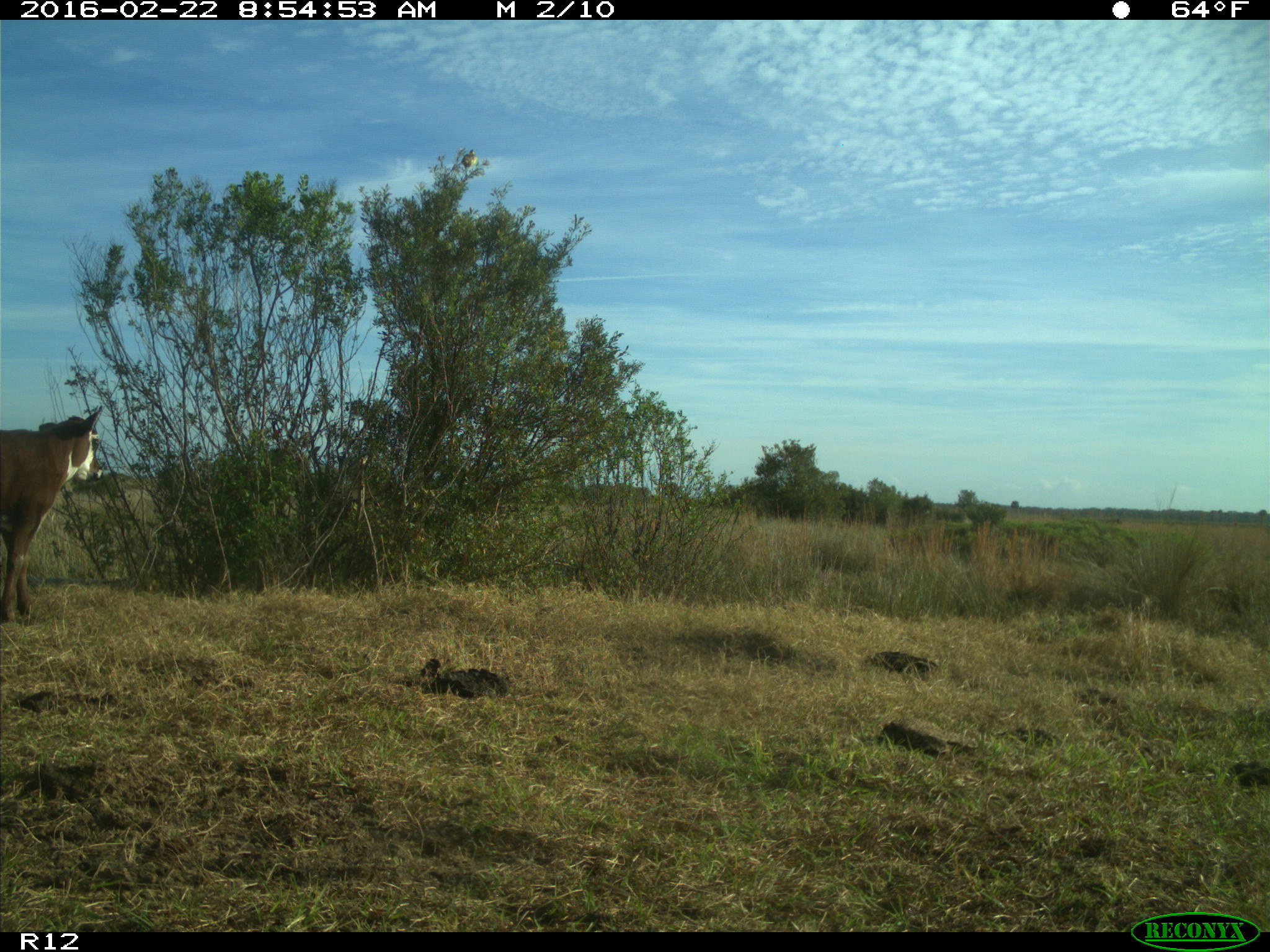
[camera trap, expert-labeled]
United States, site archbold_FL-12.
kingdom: Animalia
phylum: Chordata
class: Mammalia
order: Artiodactyla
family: Bovidae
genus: Bos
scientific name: Bos taurus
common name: domestic cow